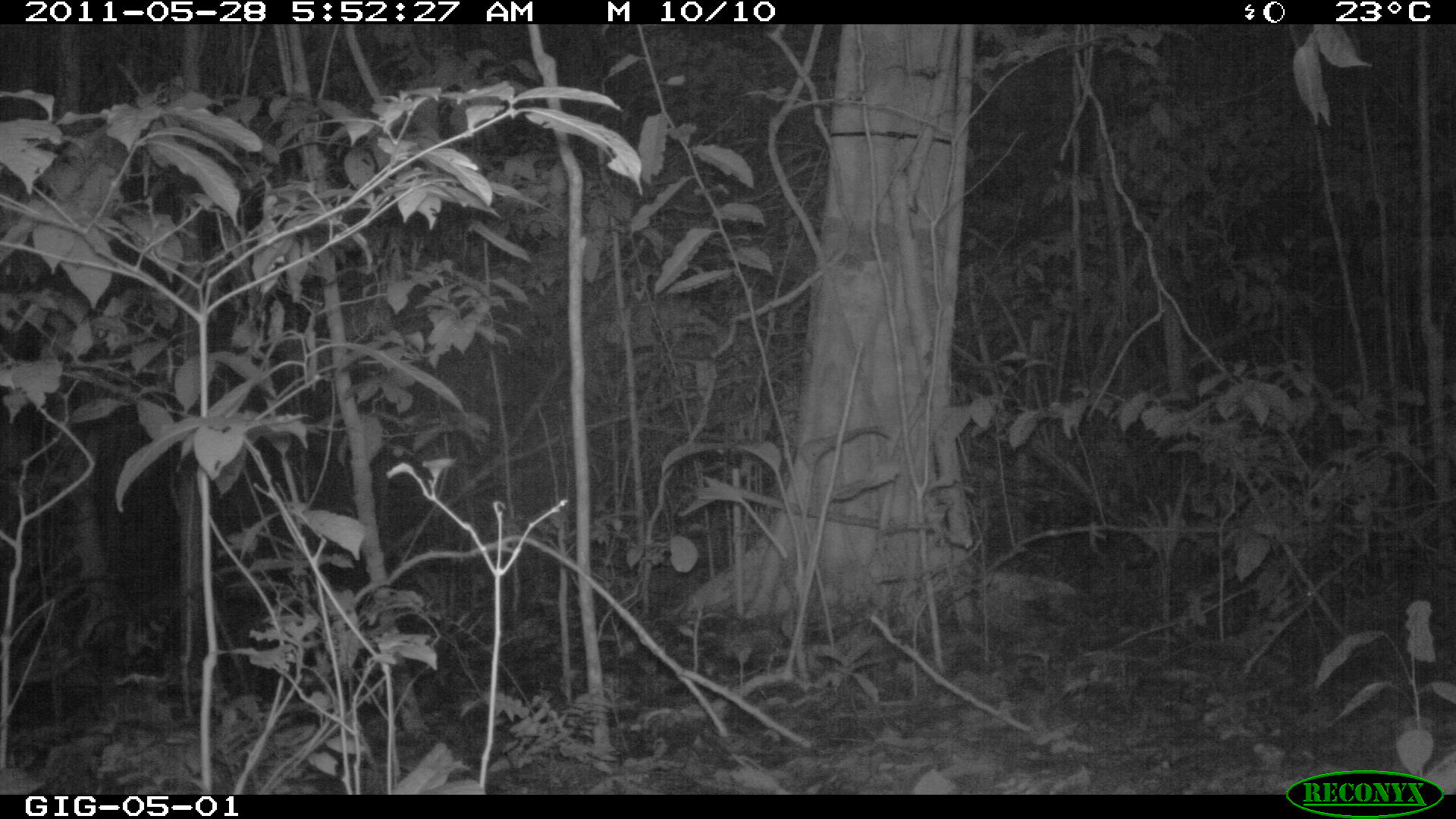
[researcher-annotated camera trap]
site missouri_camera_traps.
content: no animal present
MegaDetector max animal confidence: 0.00